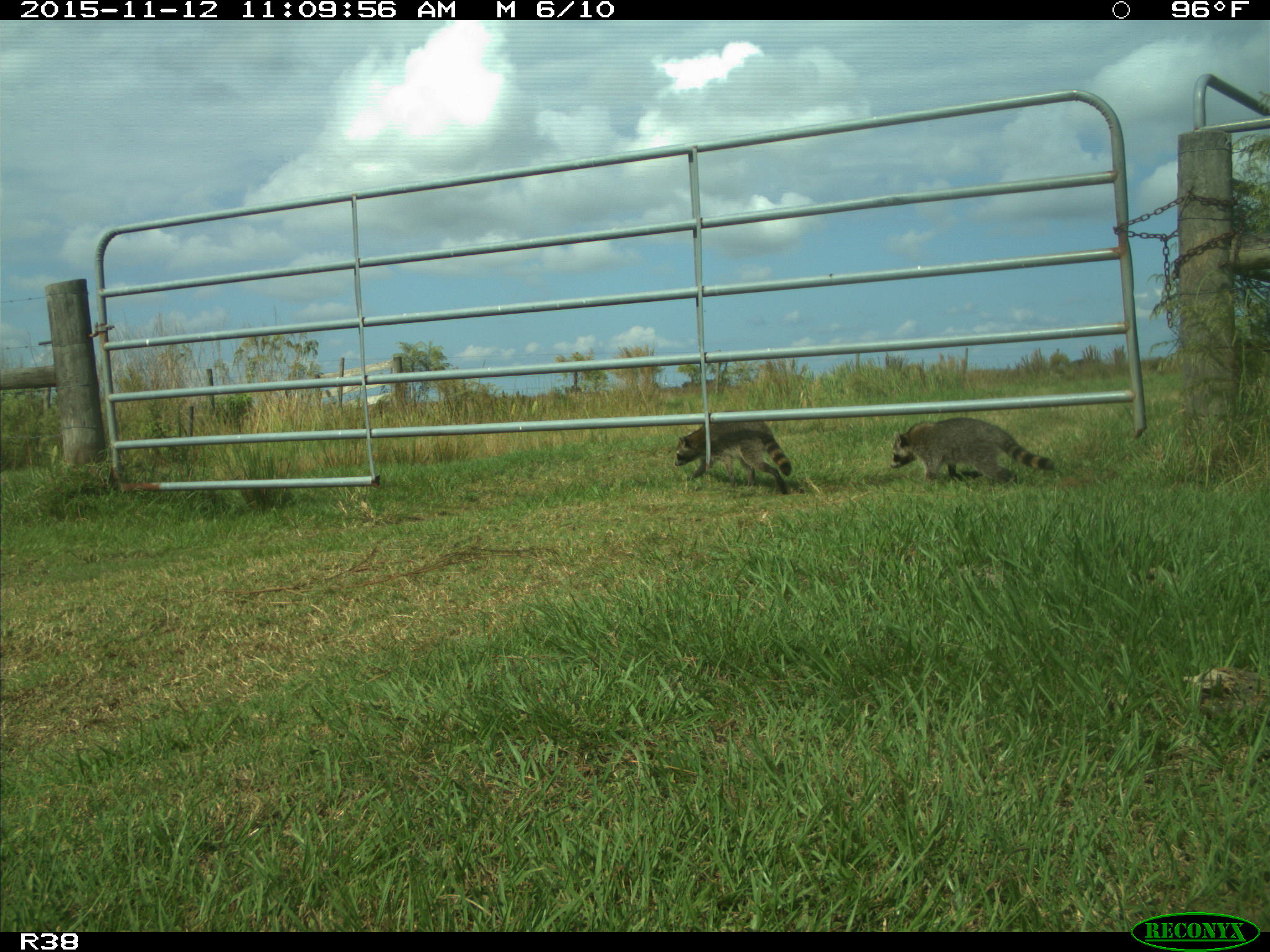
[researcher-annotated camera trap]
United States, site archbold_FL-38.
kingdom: Animalia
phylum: Chordata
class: Mammalia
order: Carnivora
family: Procyonidae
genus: Procyon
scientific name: Procyon lotor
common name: common raccoon